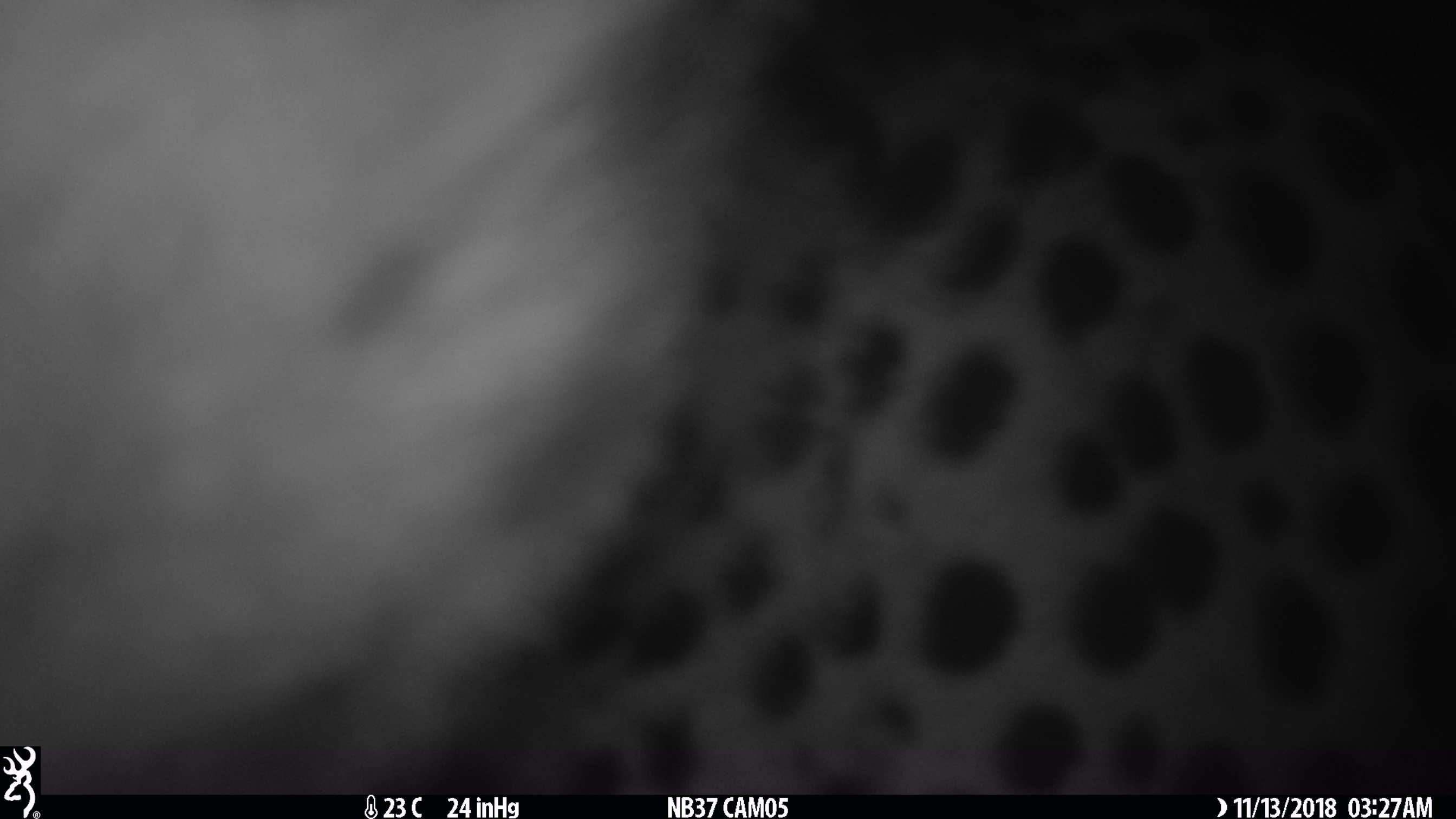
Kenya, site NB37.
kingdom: Animalia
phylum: Chordata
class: Mammalia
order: Carnivora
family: Felidae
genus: Acinonyx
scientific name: Acinonyx jubatus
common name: cheetah